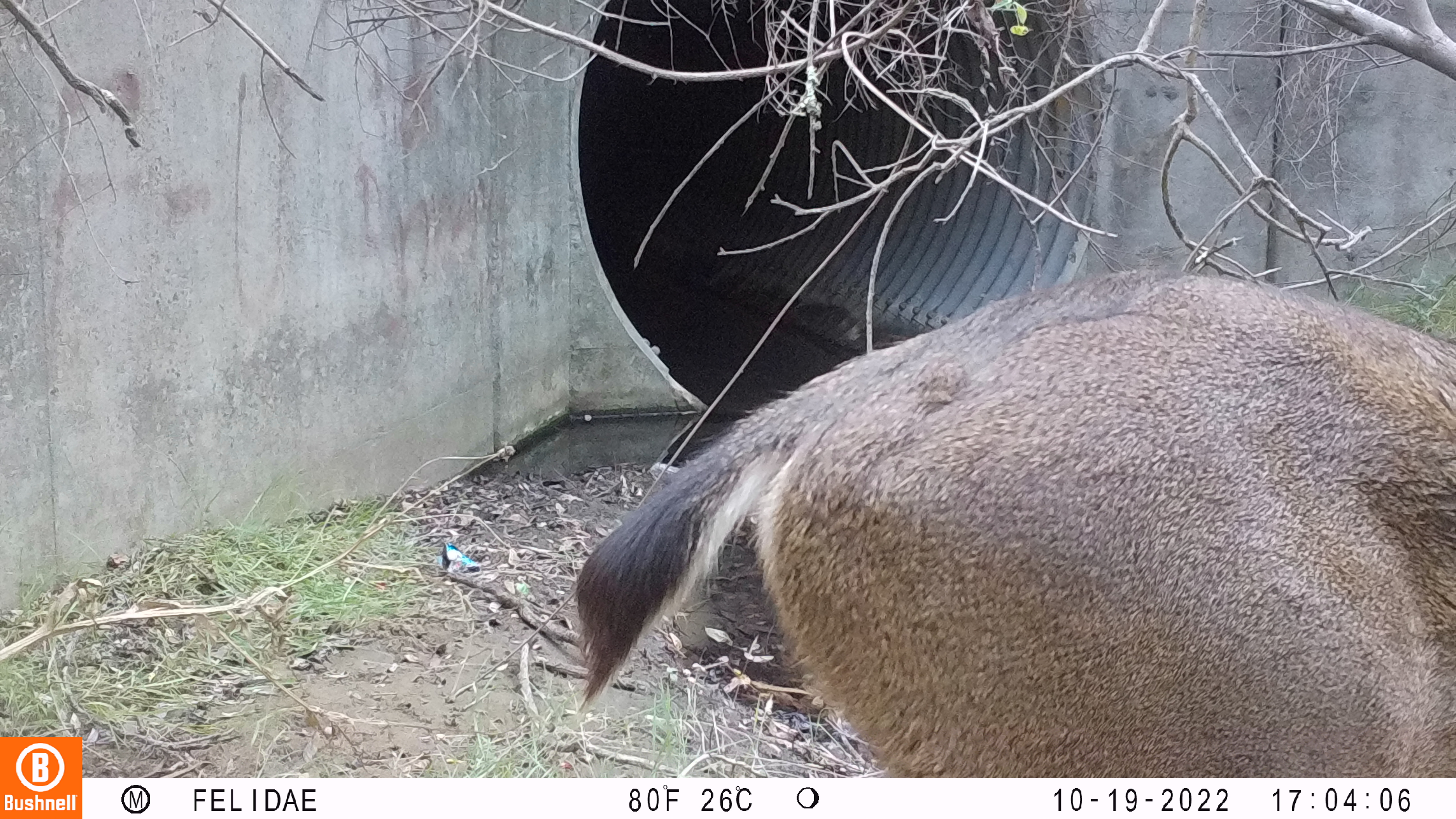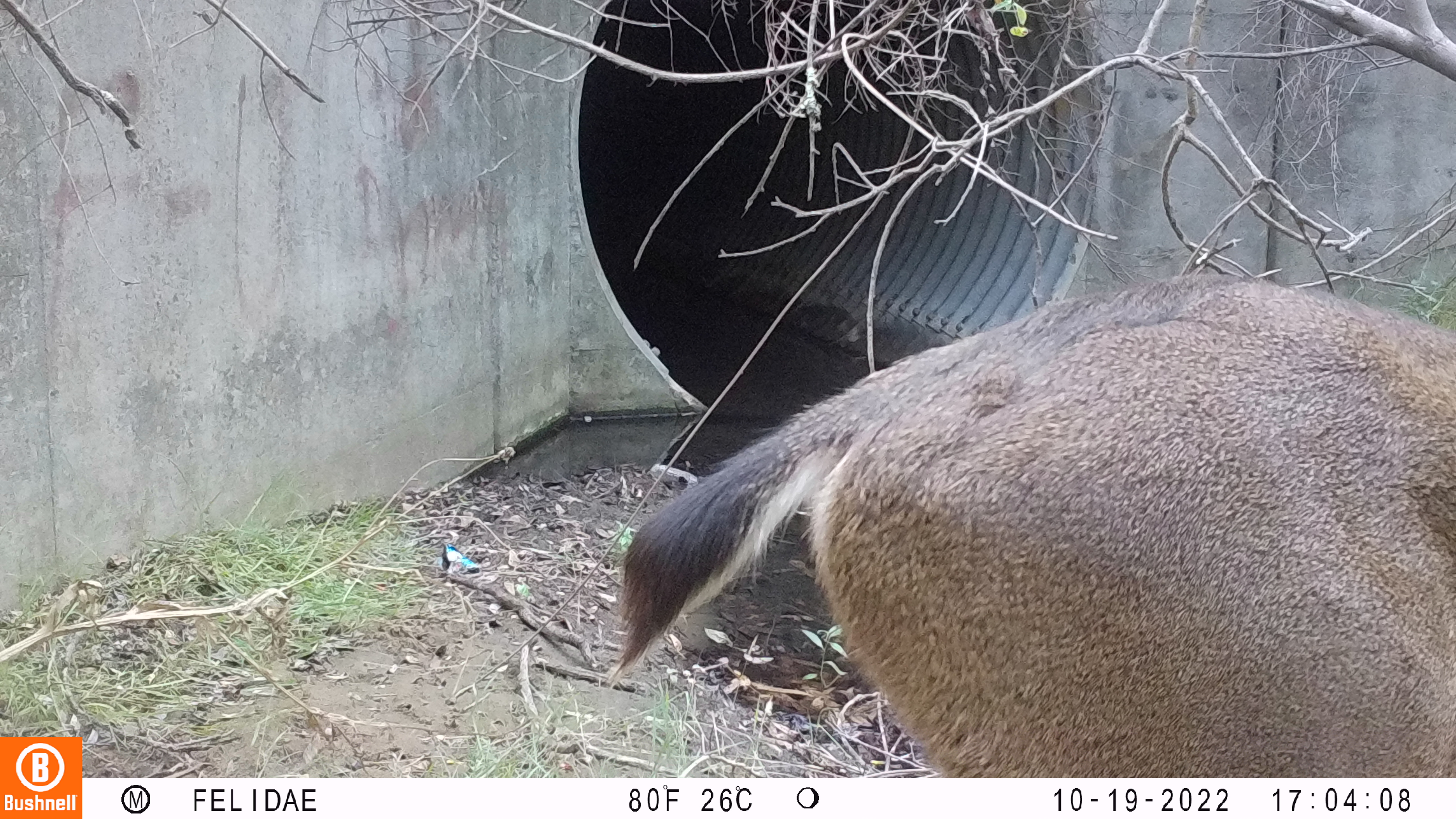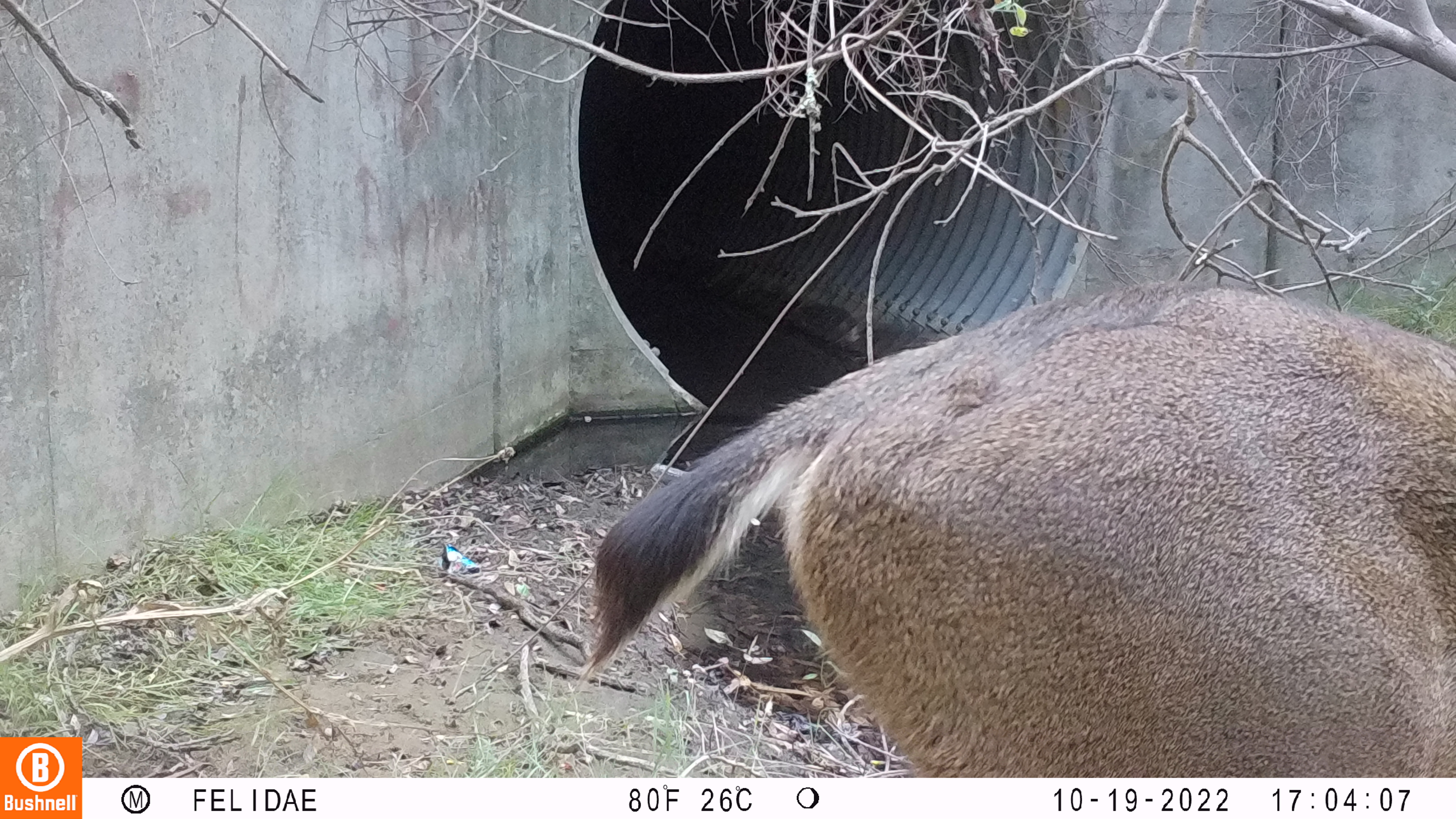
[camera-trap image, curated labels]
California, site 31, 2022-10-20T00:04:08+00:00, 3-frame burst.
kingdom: Animalia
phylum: Chordata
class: Mammalia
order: Artiodactyla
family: Cervidae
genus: Odocoileus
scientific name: Odocoileus hemionus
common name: mule deer